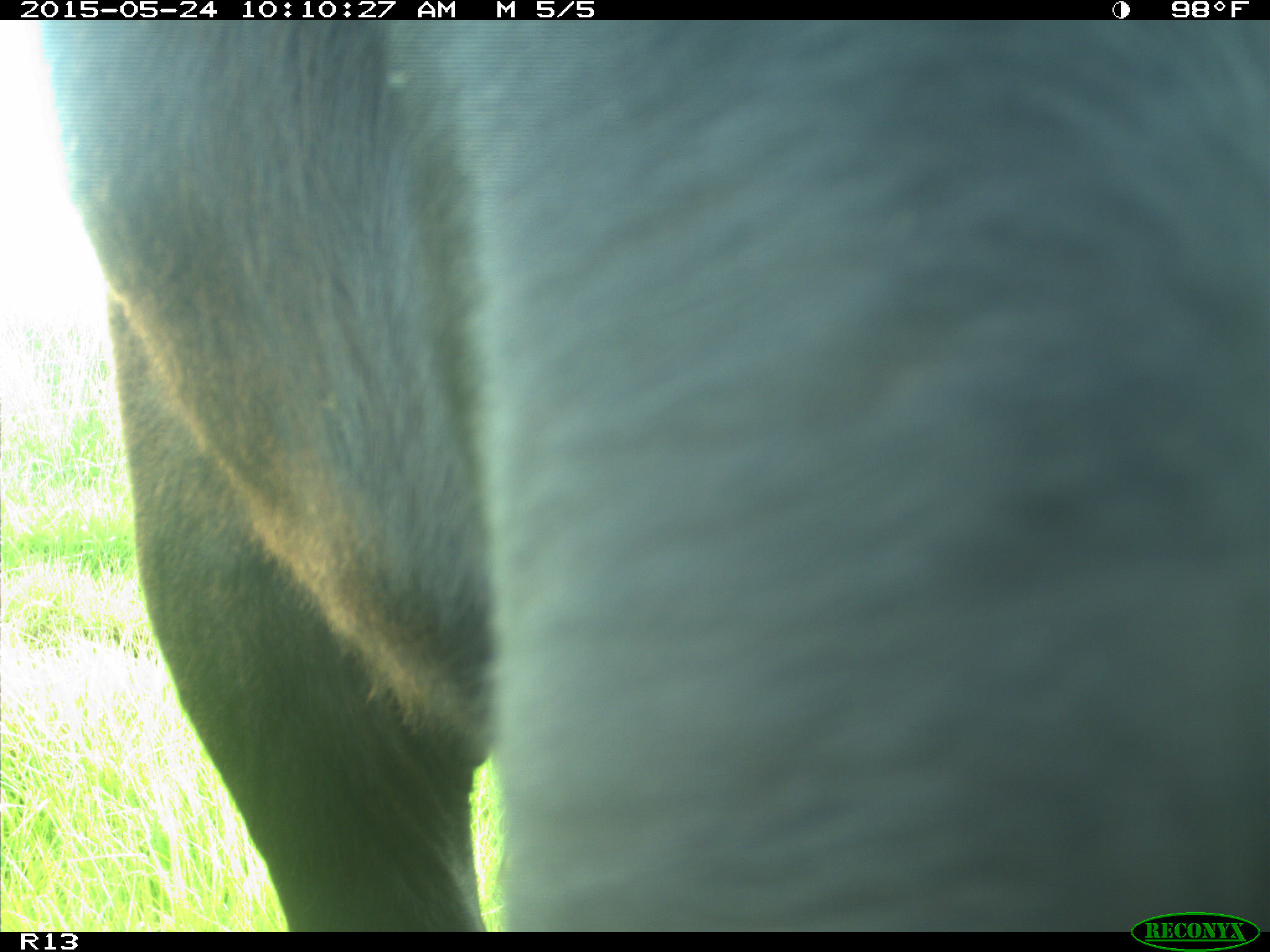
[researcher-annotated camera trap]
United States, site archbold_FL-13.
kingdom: Animalia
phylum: Chordata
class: Mammalia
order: Artiodactyla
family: Bovidae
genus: Bos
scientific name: Bos taurus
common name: domestic cow